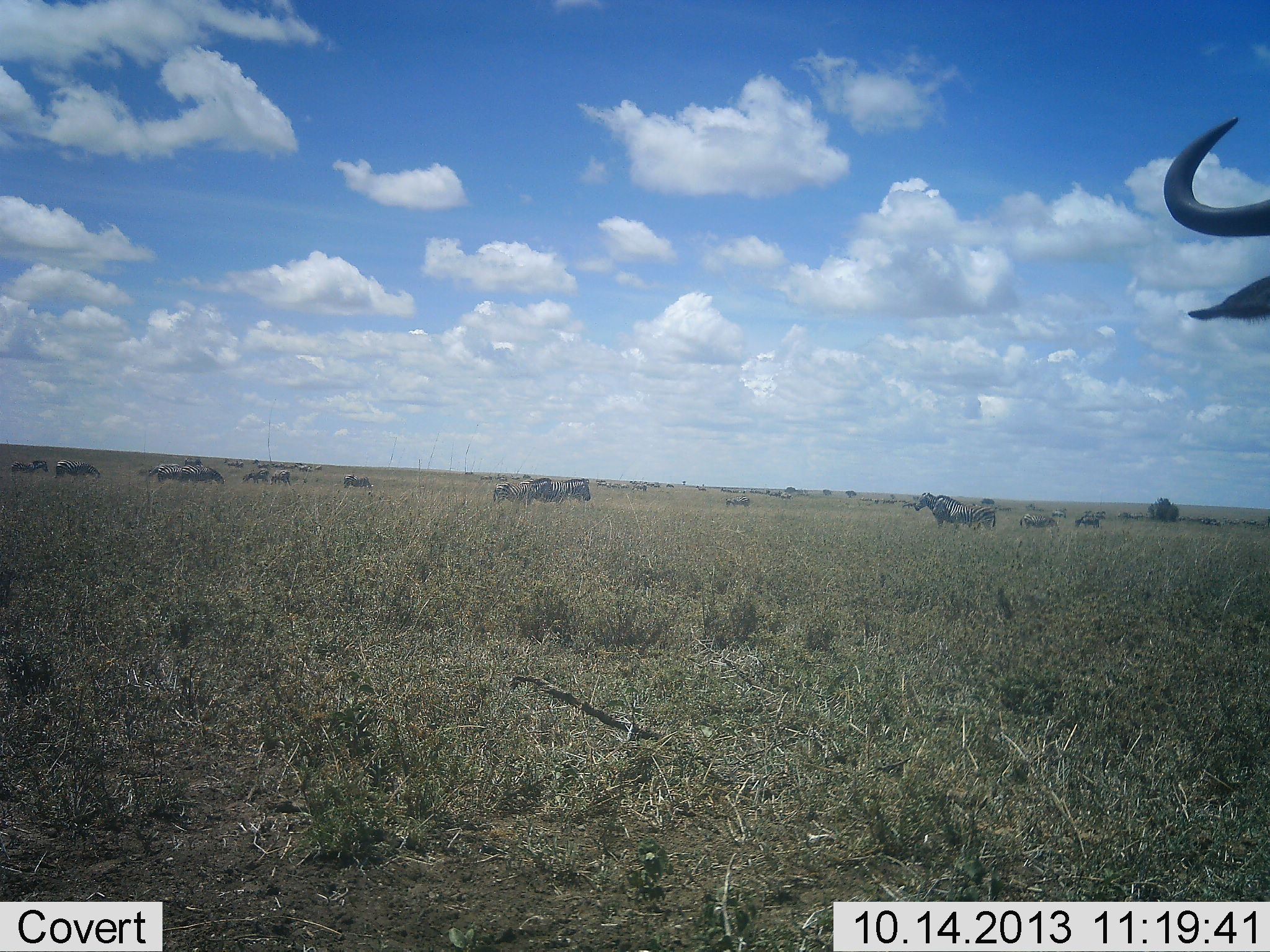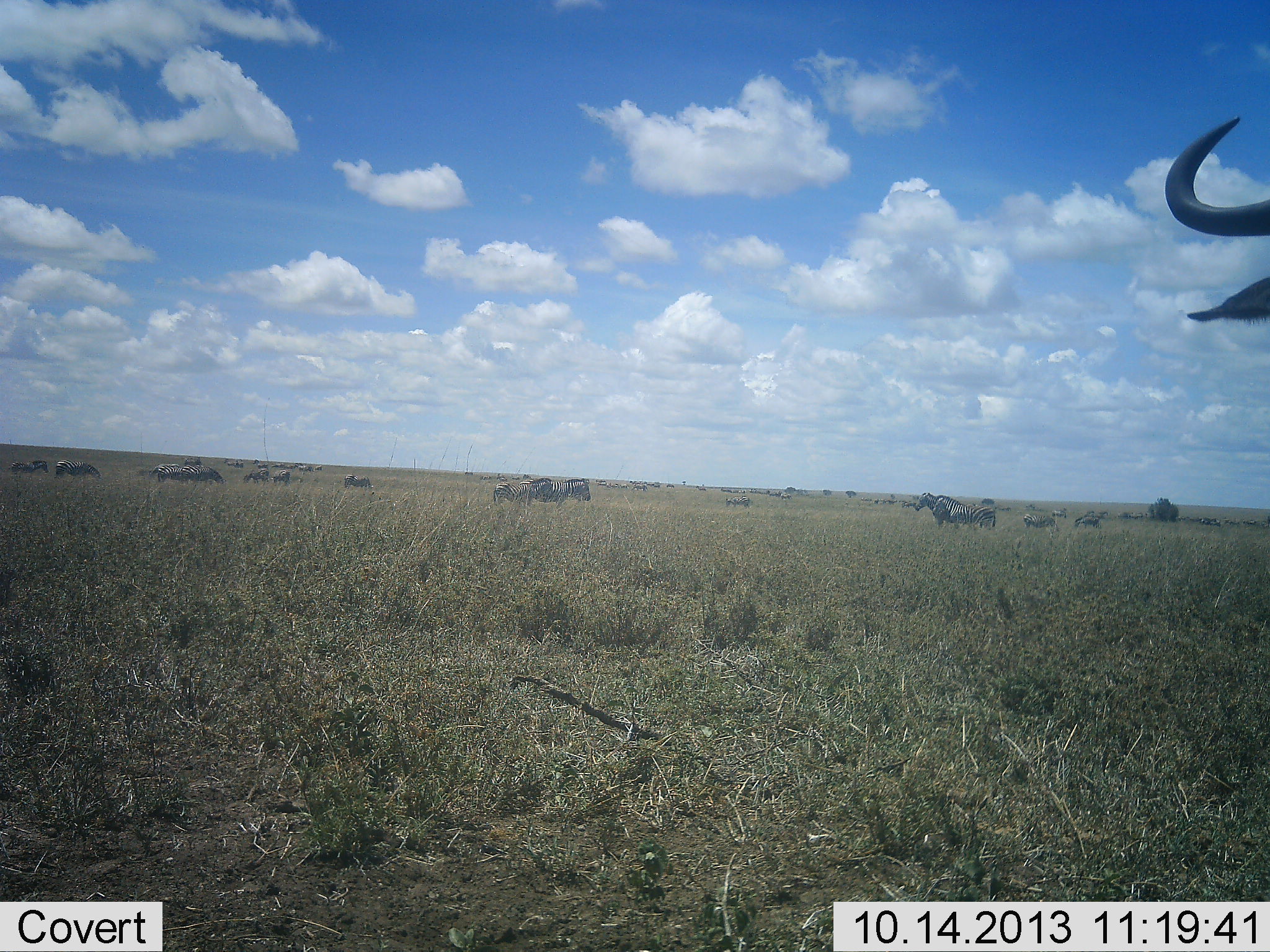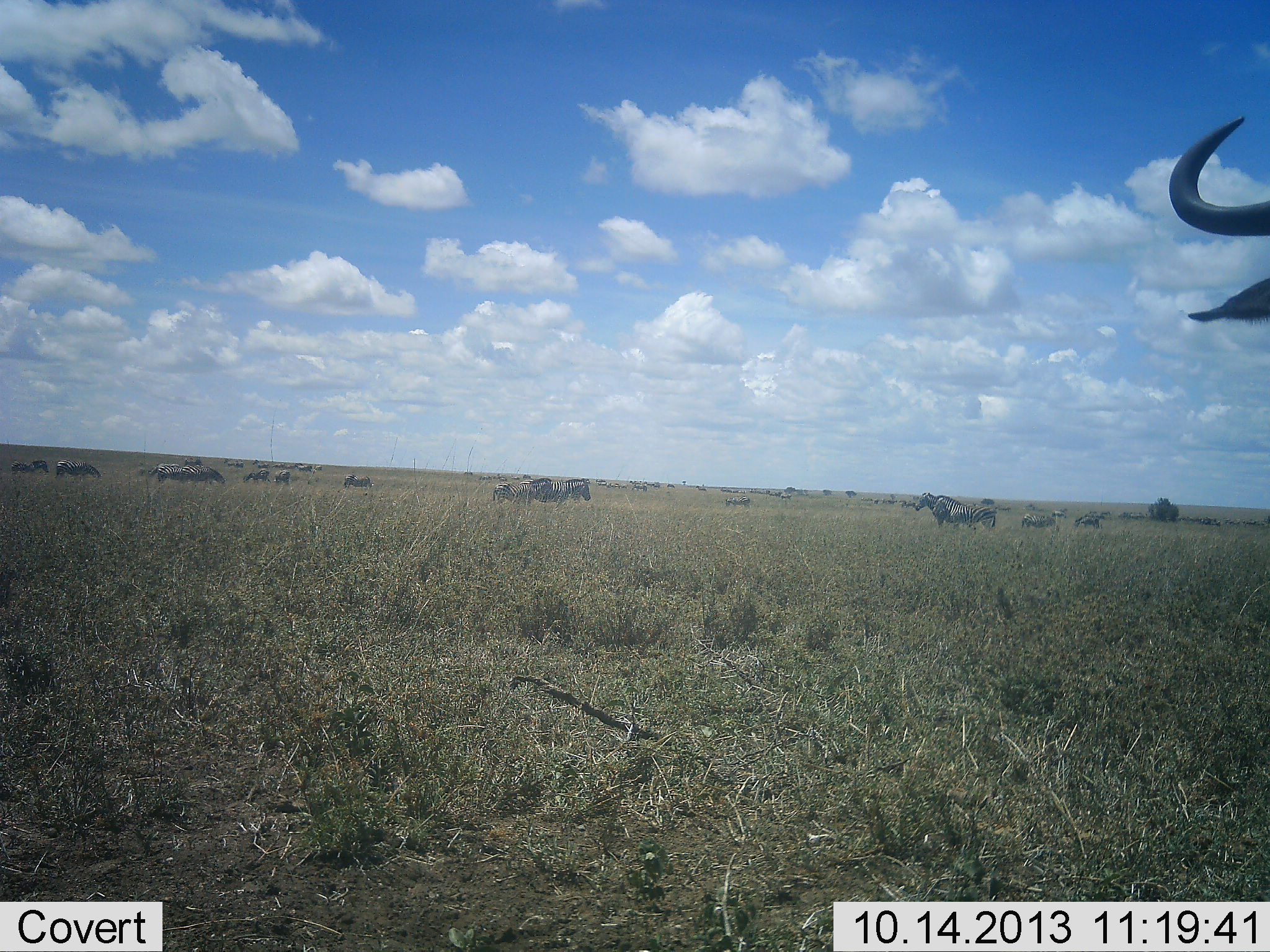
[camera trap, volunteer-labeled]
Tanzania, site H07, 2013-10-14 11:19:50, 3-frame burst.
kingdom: Animalia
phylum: Chordata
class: Mammalia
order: Artiodactyla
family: Bovidae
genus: Connochaetes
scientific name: Connochaetes taurinus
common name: blue wildebeest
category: wildebeest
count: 1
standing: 75%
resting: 0%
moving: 19%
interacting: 0%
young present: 0%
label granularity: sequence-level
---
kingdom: Animalia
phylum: Chordata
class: Mammalia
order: Perissodactyla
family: Equidae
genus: Equus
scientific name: Equus quagga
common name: plains zebra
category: zebra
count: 11-50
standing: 92%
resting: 8%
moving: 8%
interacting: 8%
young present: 0%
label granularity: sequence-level